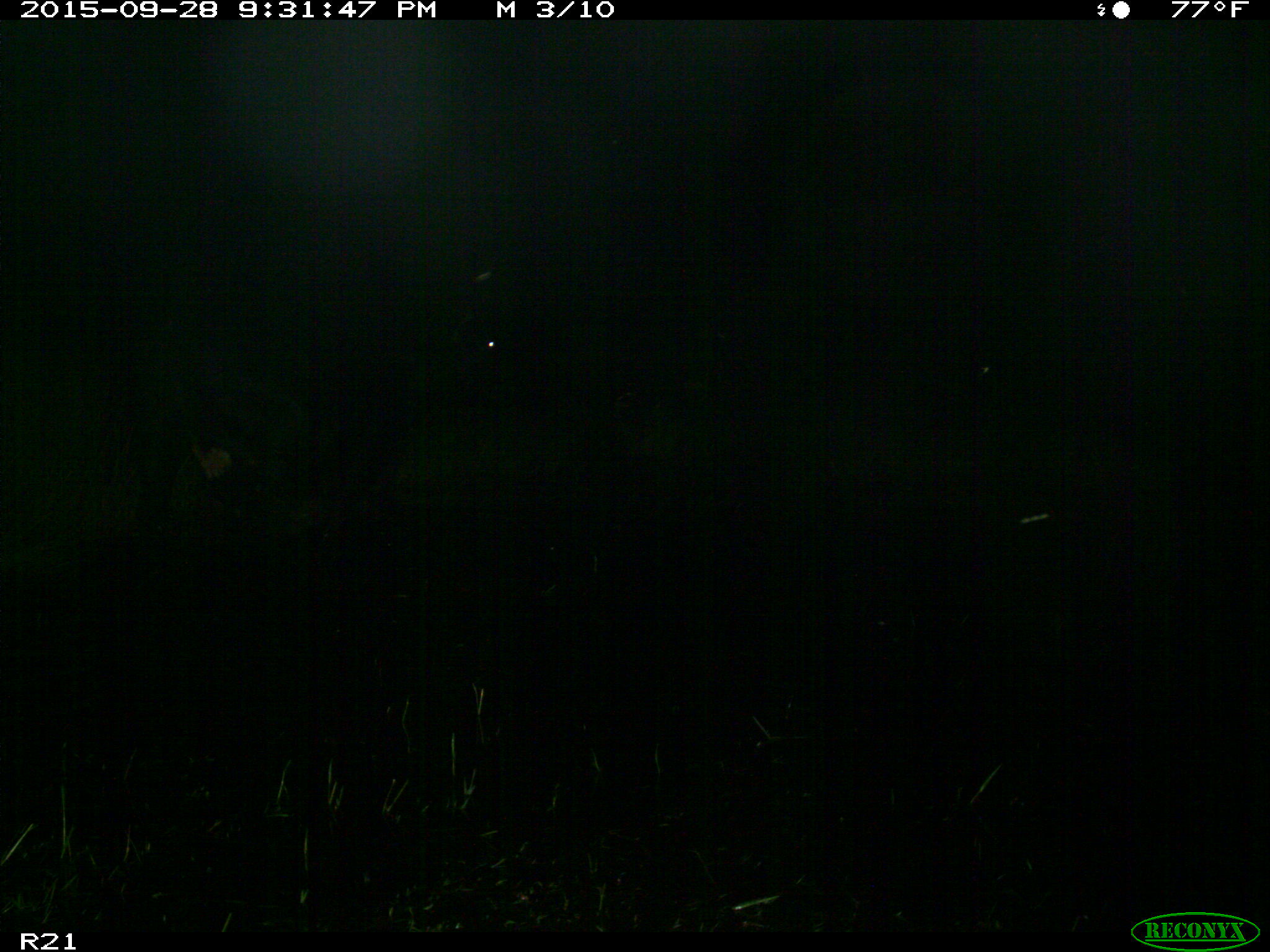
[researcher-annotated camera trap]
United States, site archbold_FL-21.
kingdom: Animalia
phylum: Chordata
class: Mammalia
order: Artiodactyla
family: Bovidae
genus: Bos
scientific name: Bos taurus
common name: domestic cow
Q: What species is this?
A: Bos taurus (domestic cow).